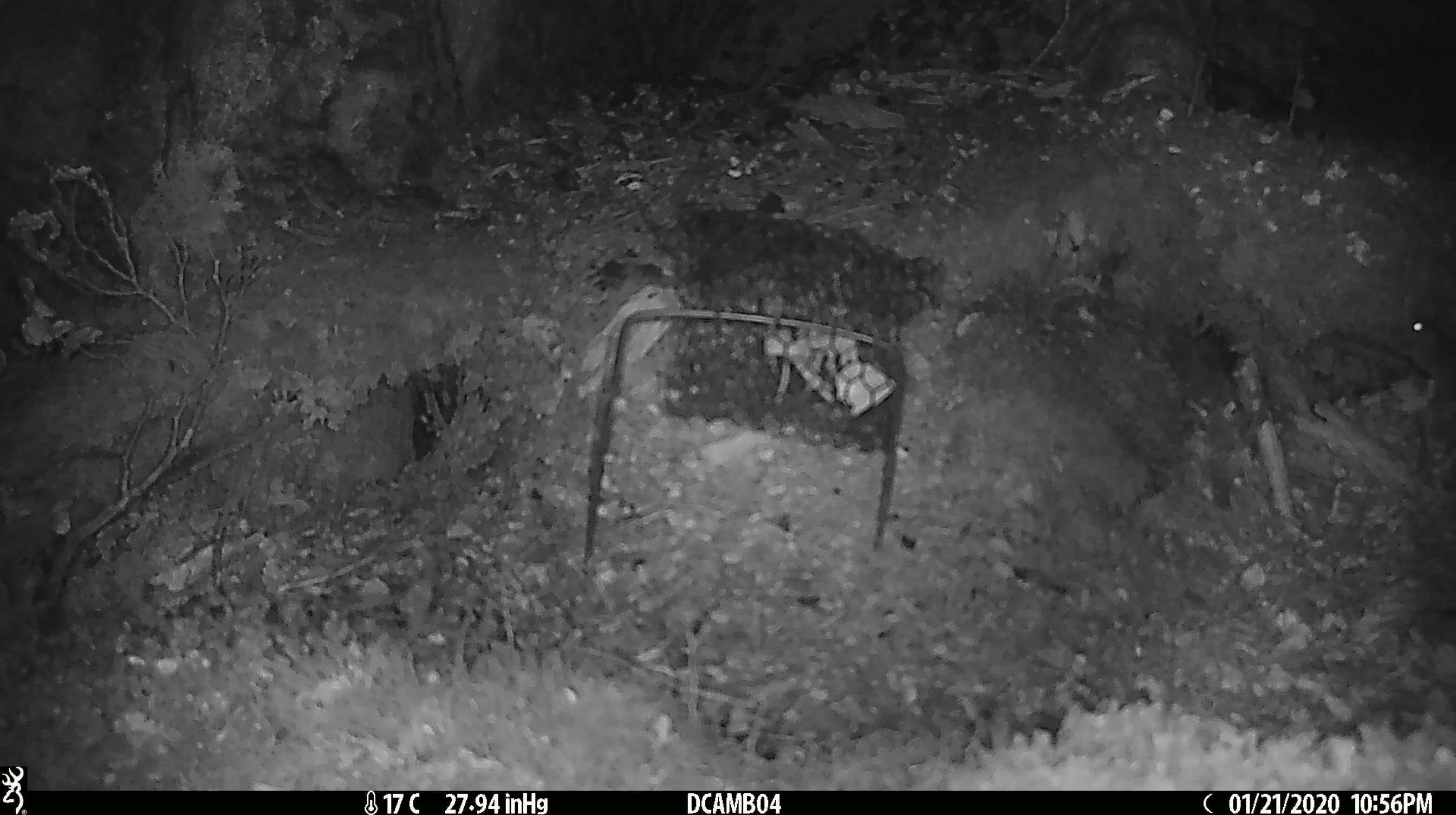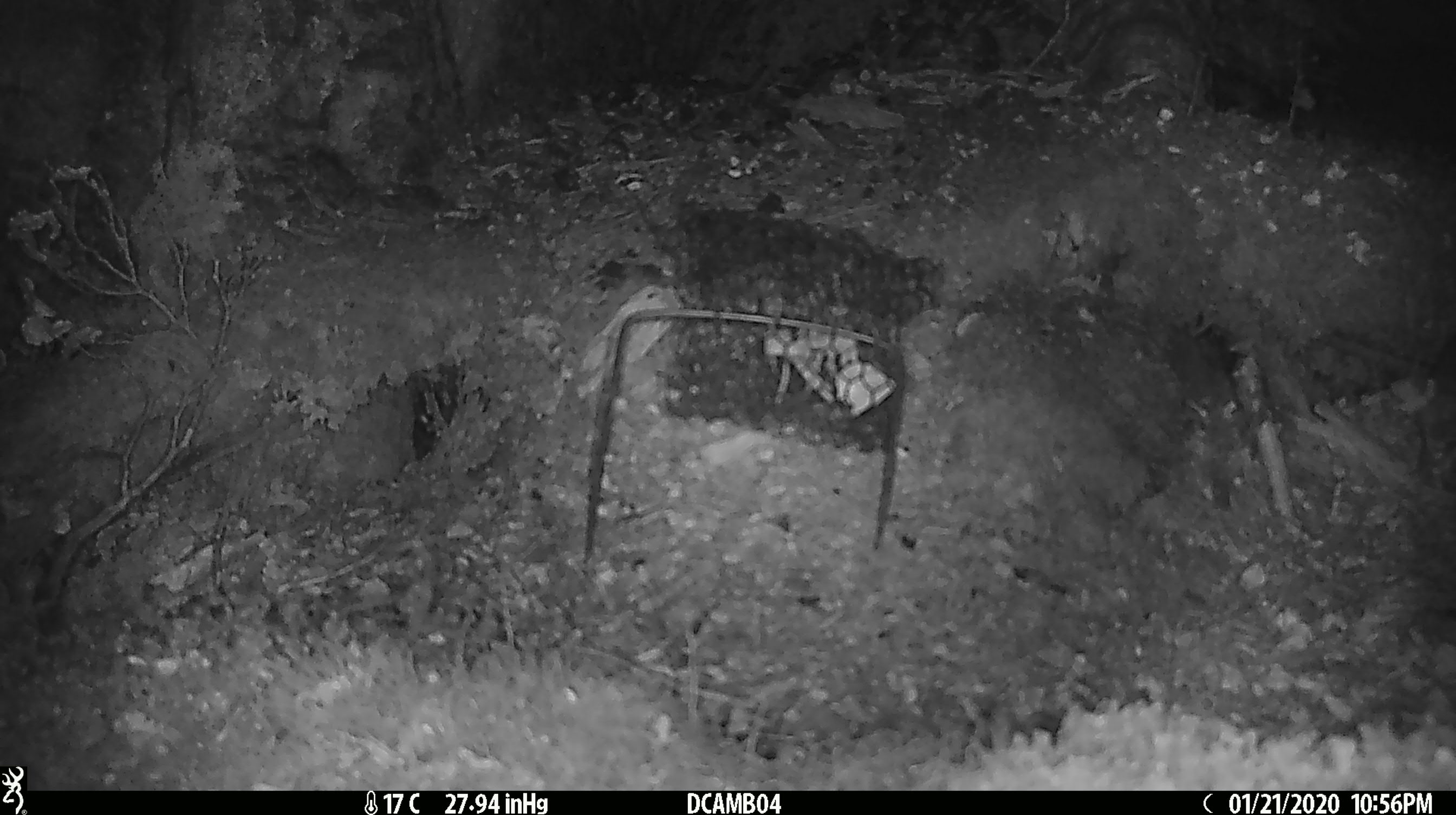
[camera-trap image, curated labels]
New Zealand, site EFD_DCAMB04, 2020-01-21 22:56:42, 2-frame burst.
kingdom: Animalia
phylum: Chordata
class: Mammalia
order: Rodentia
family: Muridae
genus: Mus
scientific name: Mus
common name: mouse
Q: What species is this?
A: Mouse (Mus).